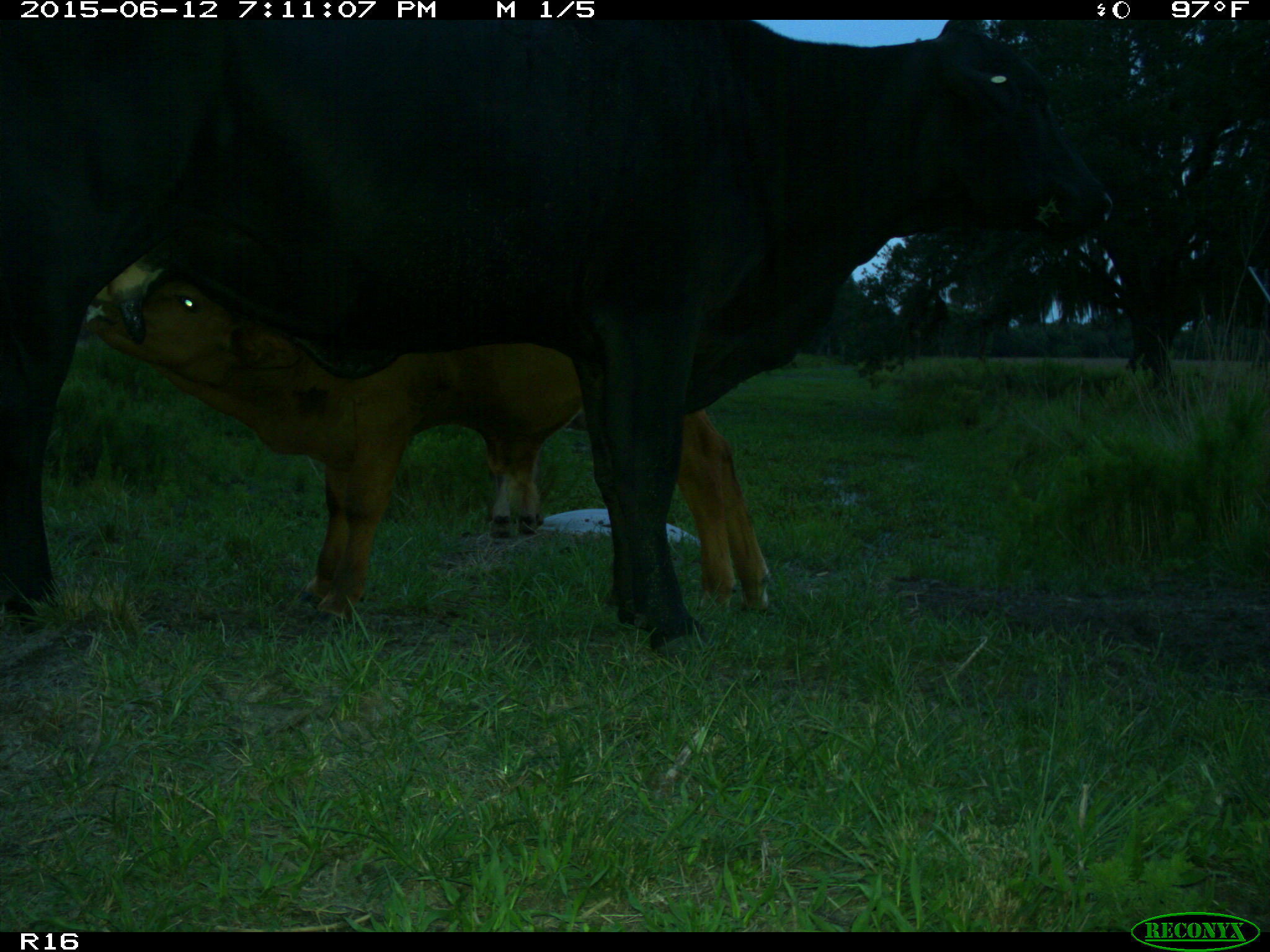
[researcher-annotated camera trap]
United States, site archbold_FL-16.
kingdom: Animalia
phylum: Chordata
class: Mammalia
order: Artiodactyla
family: Bovidae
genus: Bos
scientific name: Bos taurus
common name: domestic cow